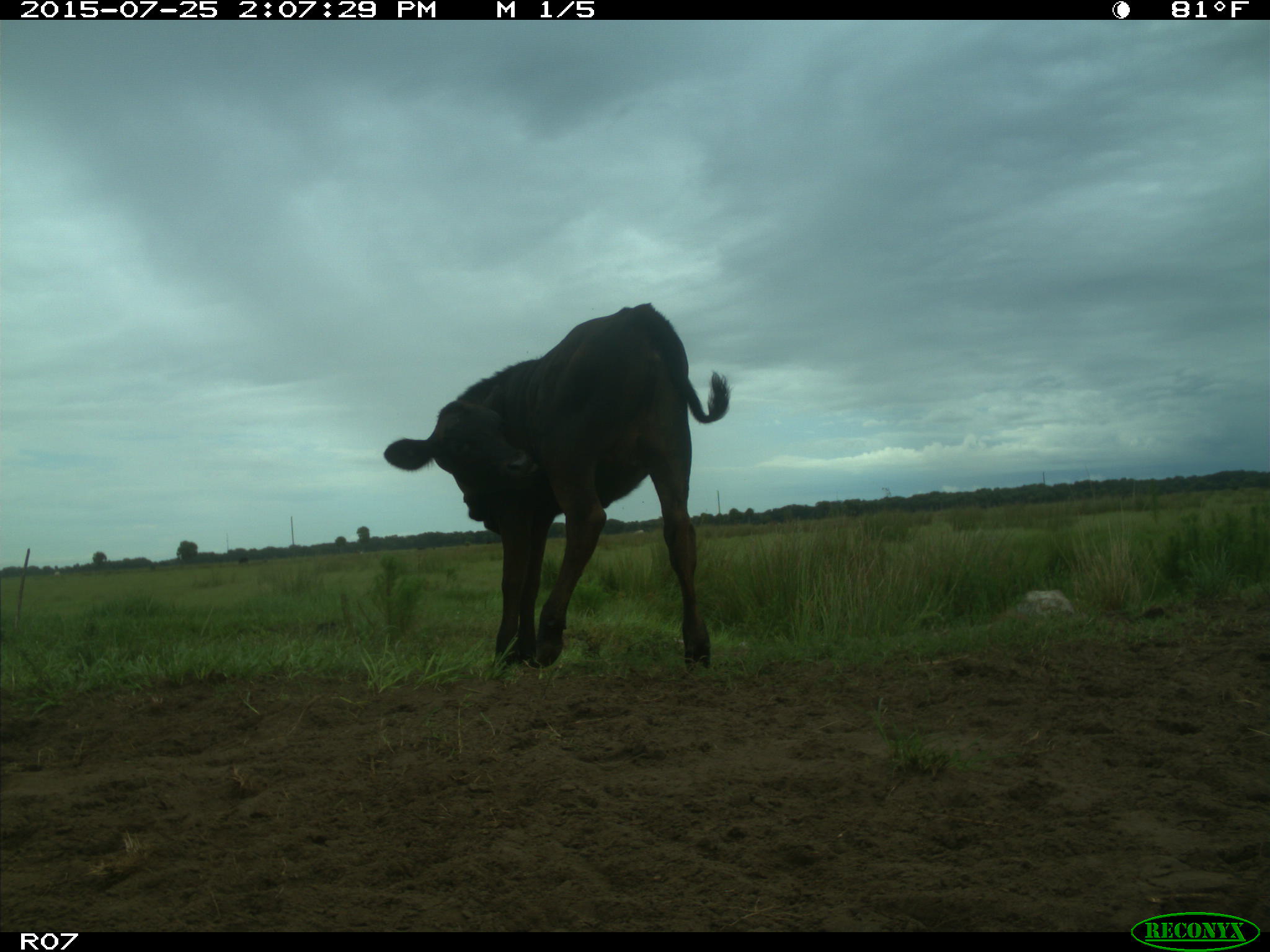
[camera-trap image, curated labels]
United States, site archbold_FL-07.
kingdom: Animalia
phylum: Chordata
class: Mammalia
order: Artiodactyla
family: Bovidae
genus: Bos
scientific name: Bos taurus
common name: domestic cow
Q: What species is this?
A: Bos taurus (domestic cow).